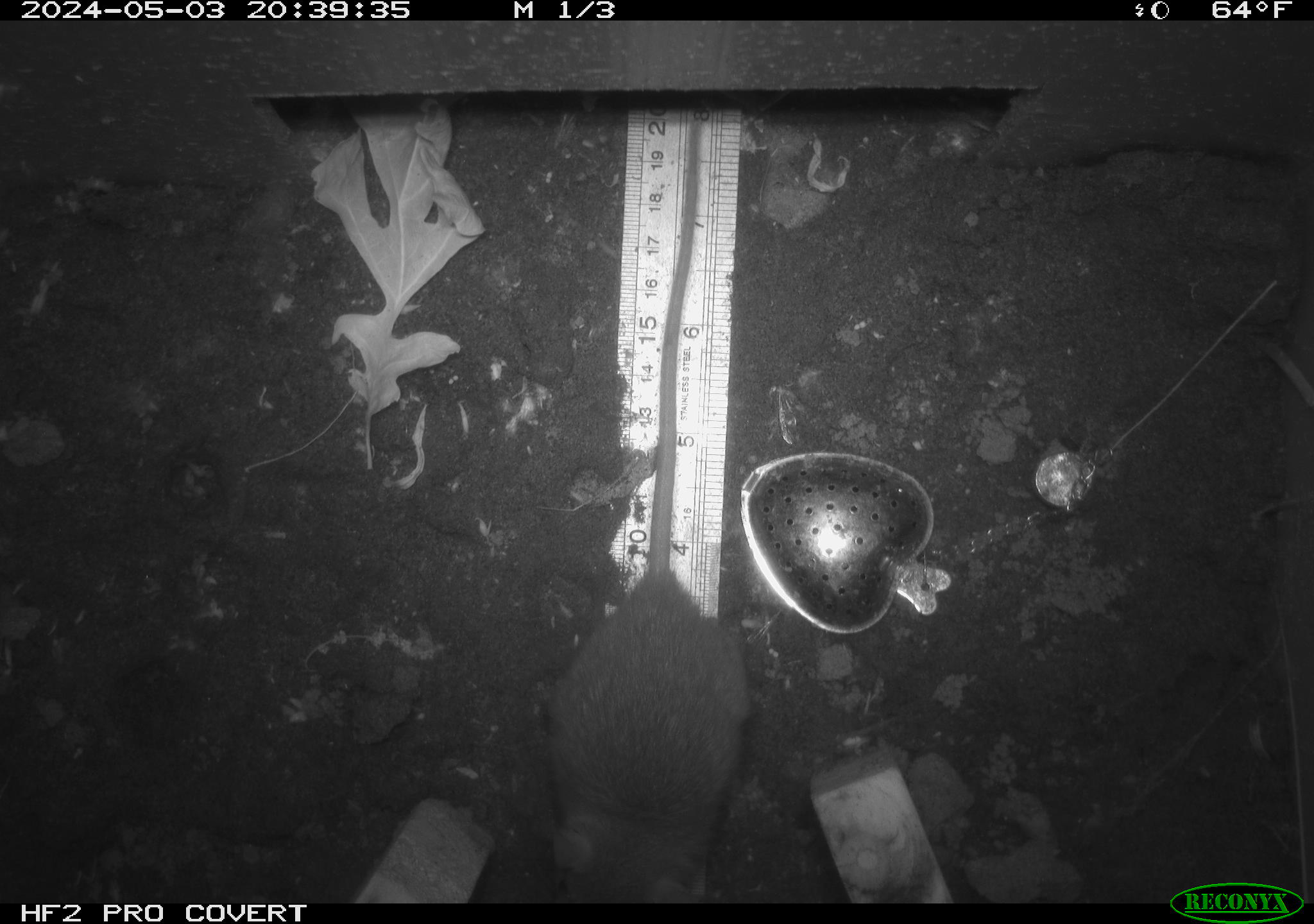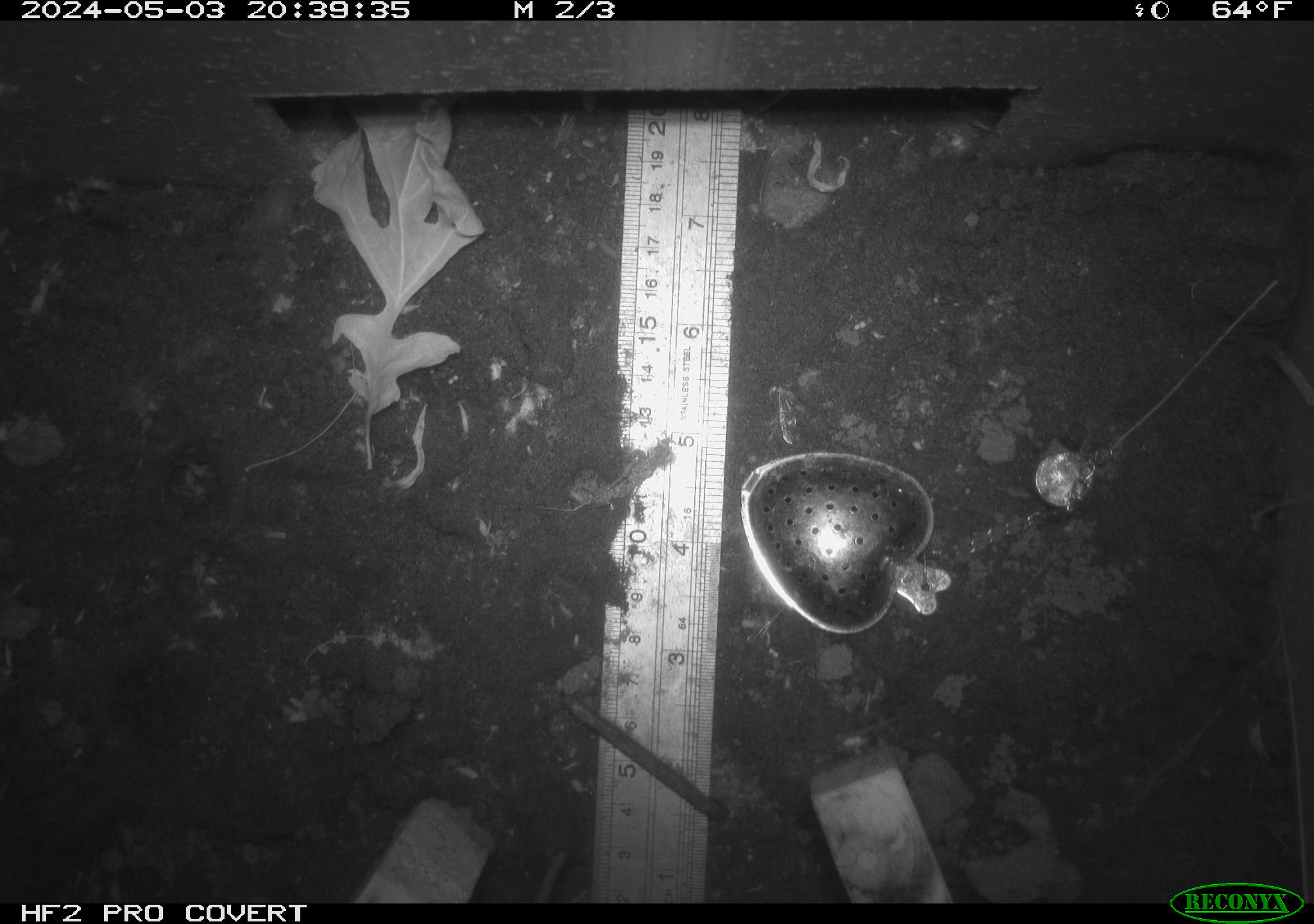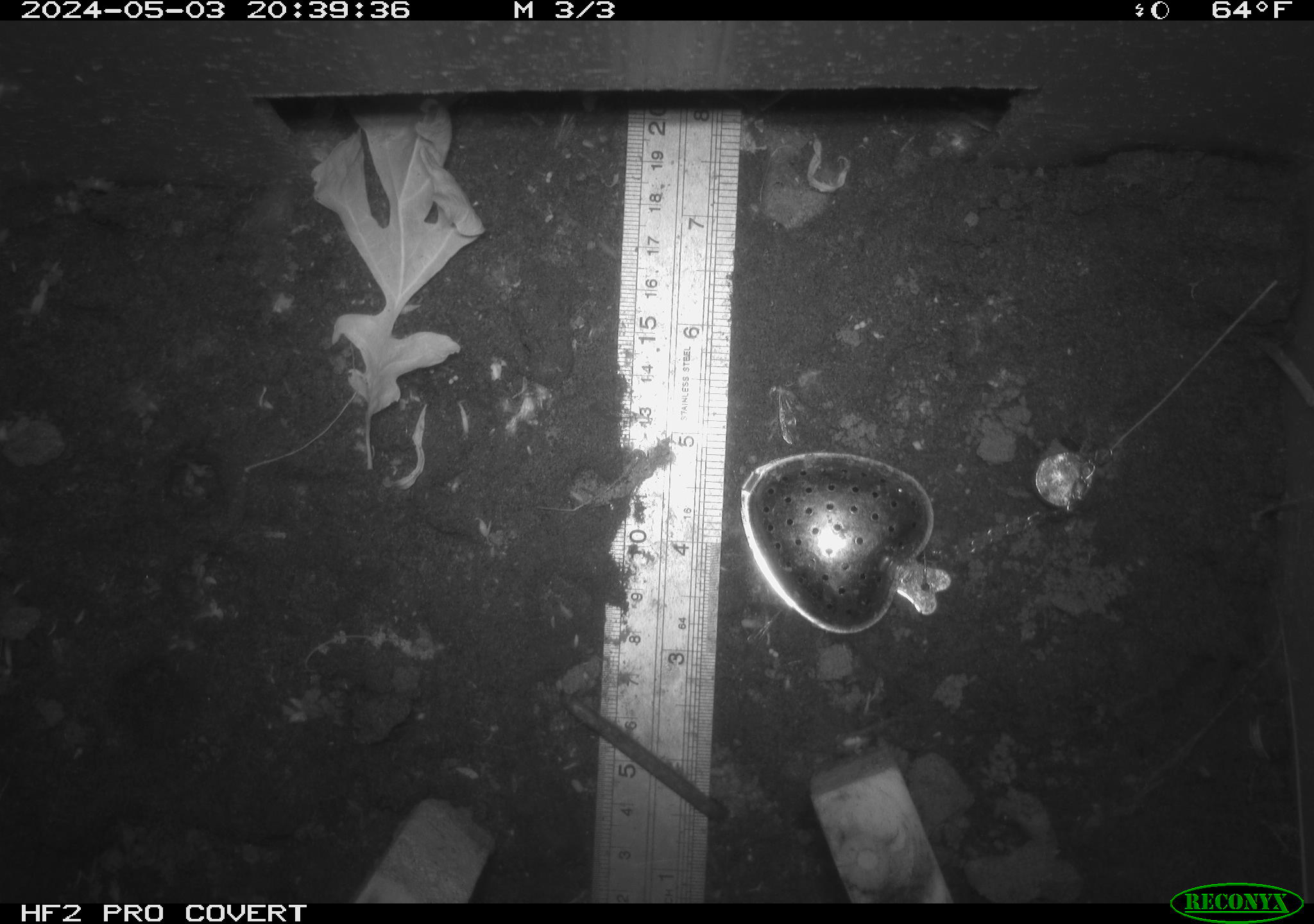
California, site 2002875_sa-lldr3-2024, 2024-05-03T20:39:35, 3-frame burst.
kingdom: Animalia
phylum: Chordata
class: Mammalia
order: Rodentia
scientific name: Rodentia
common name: rodent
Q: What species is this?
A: Rodent (Rodentia).